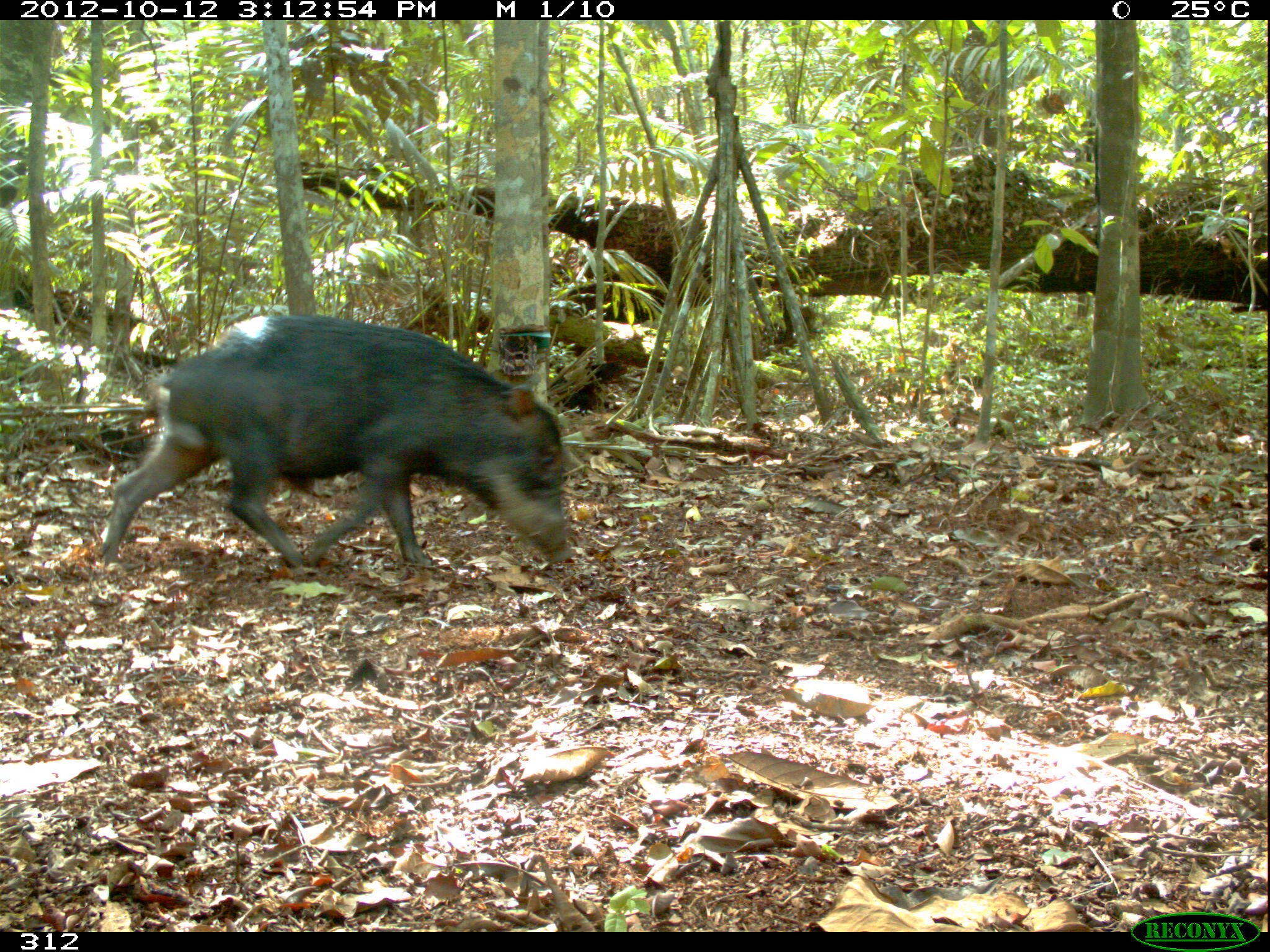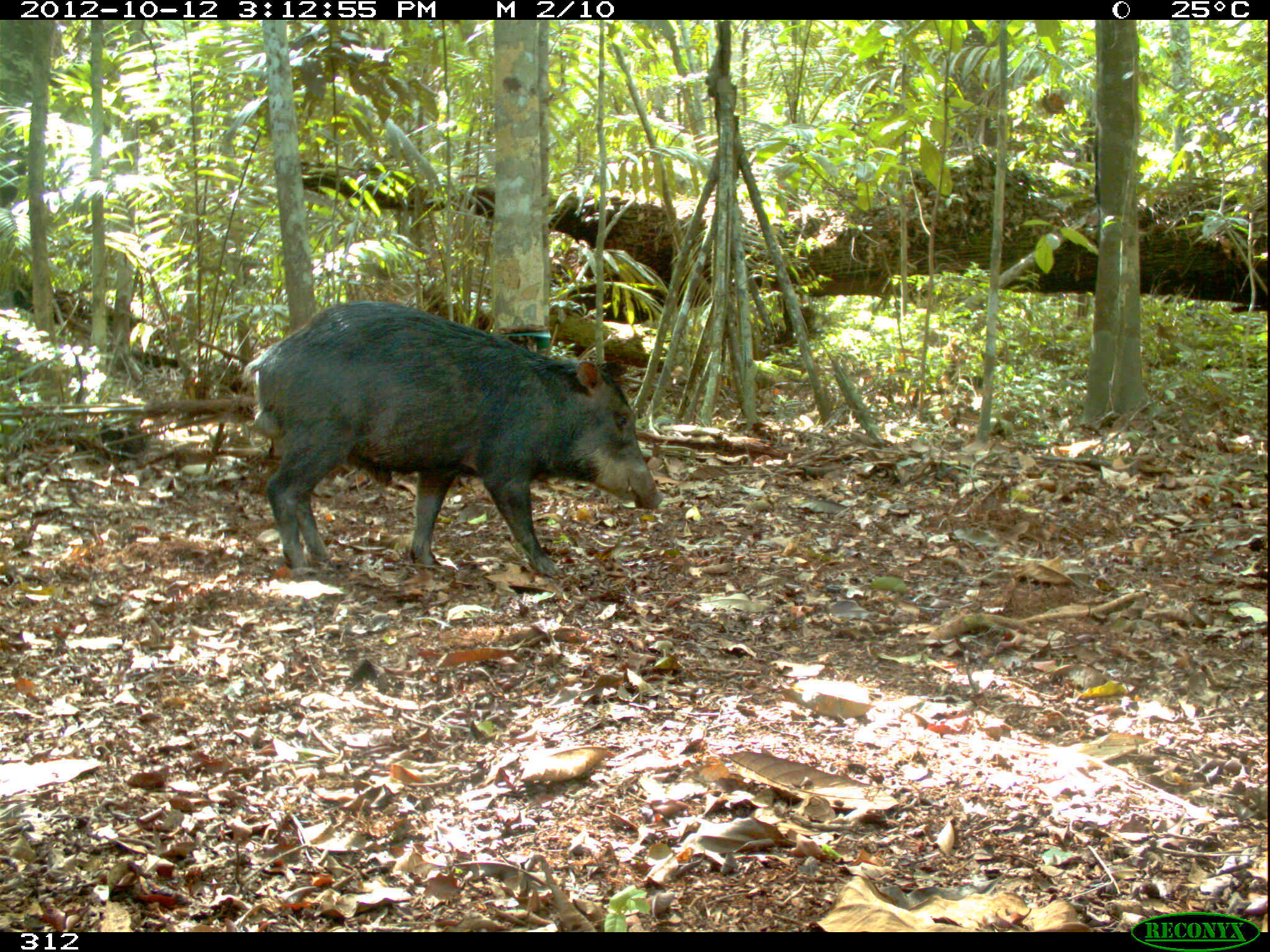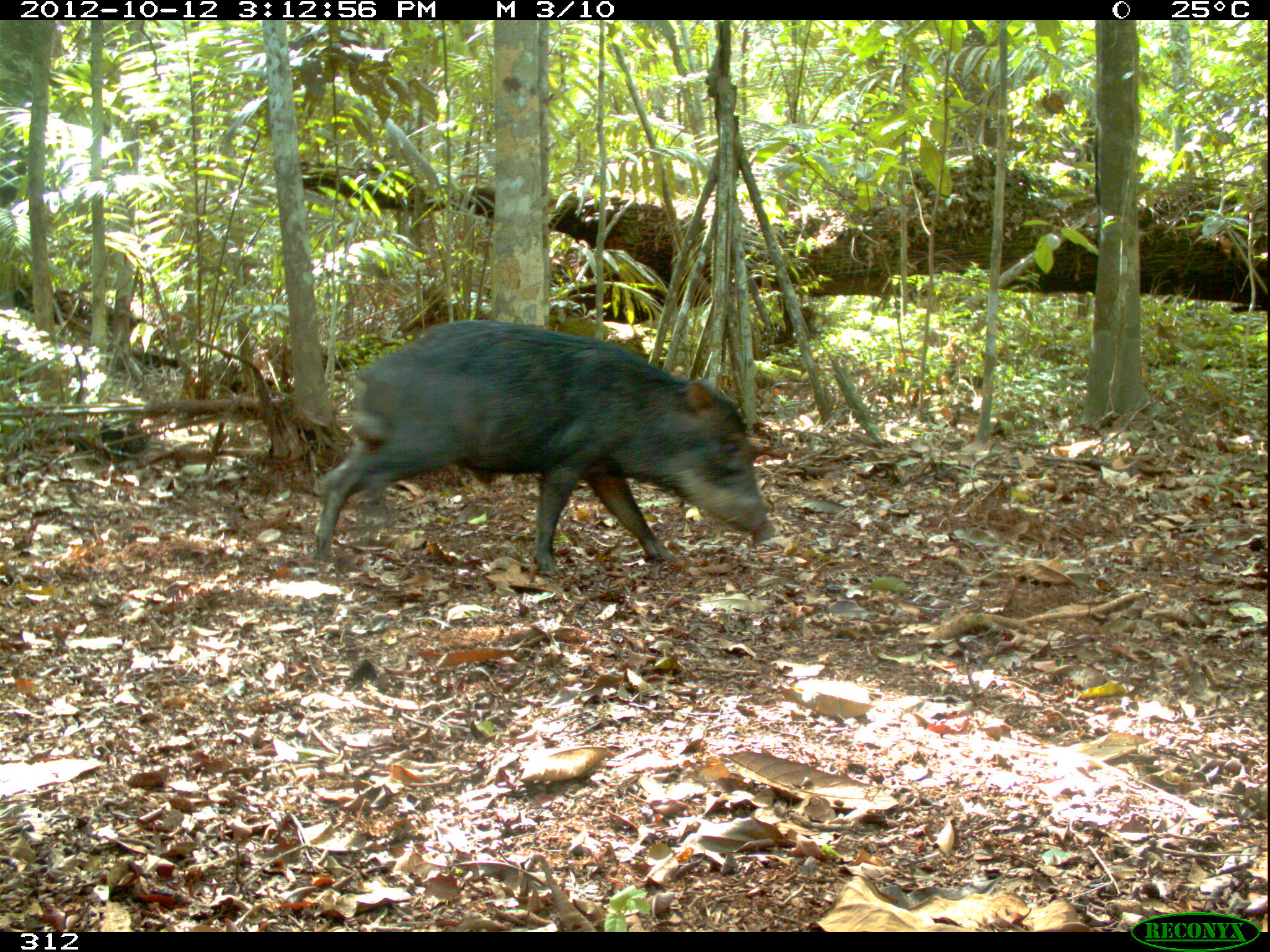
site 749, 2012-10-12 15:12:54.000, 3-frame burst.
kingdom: Animalia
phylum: Chordata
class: Mammalia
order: Artiodactyla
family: Tayassuidae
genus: Tayassu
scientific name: Tayassu pecari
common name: white-lipped peccary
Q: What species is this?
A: Tayassu pecari (white-lipped peccary).